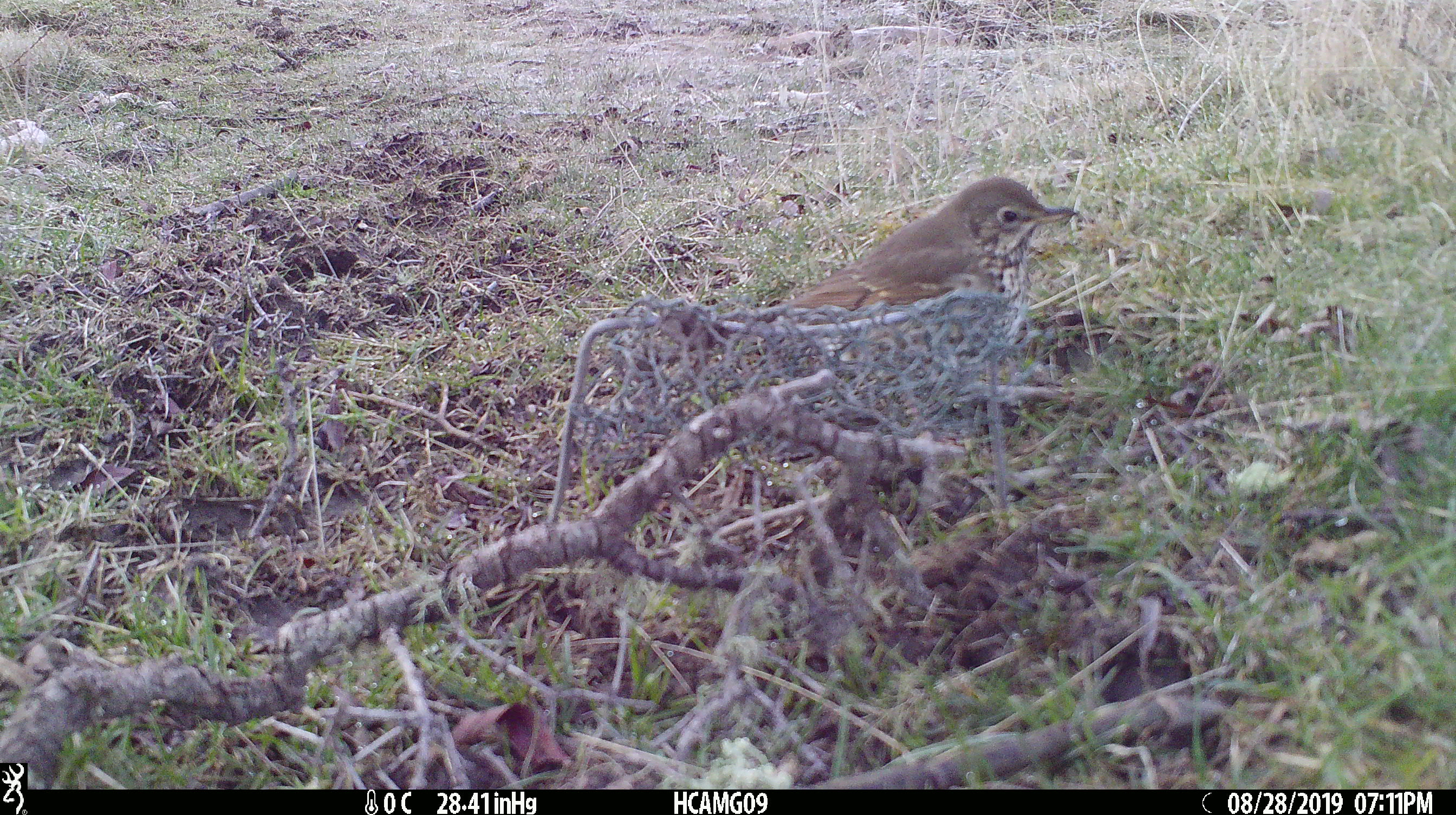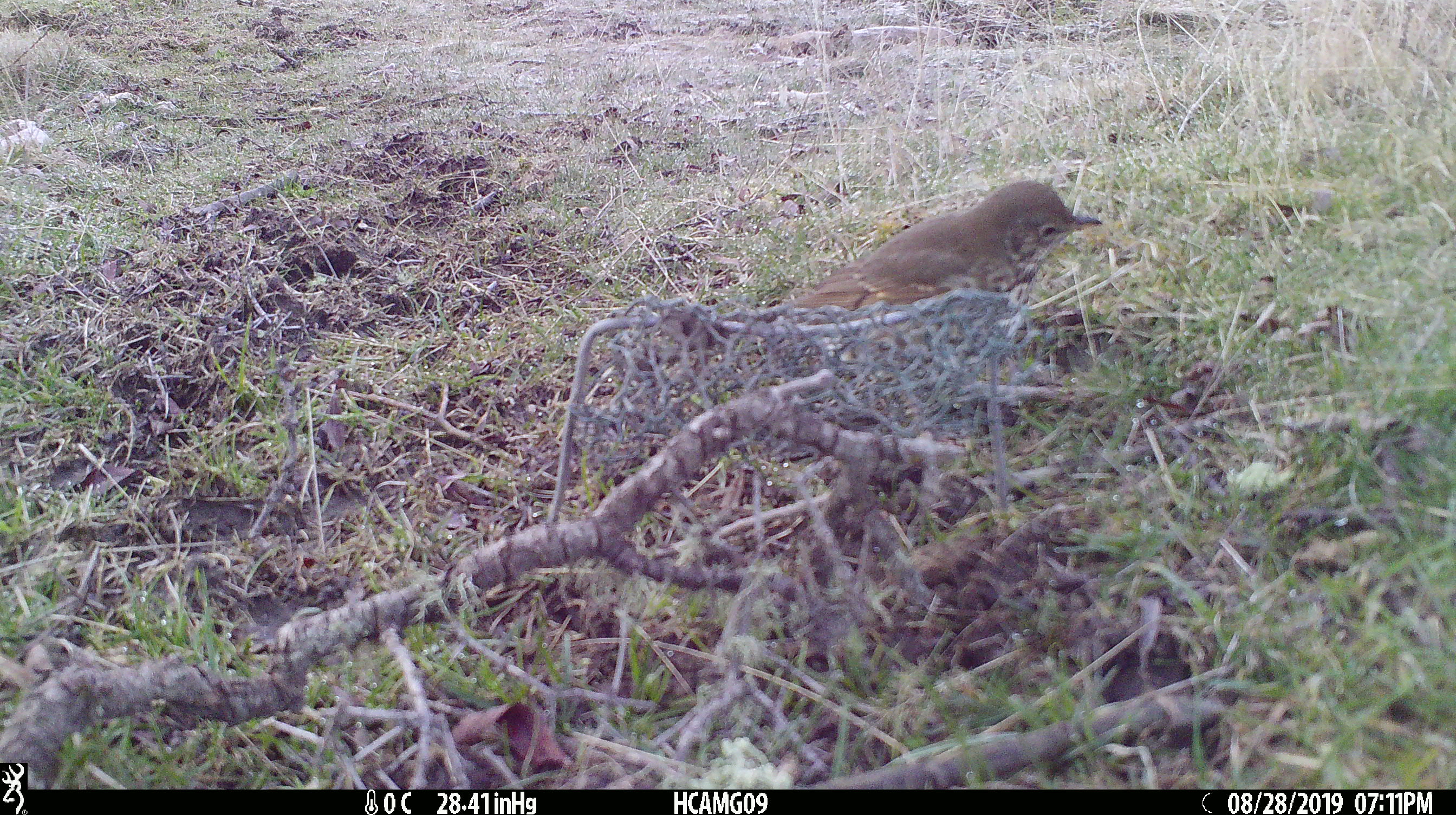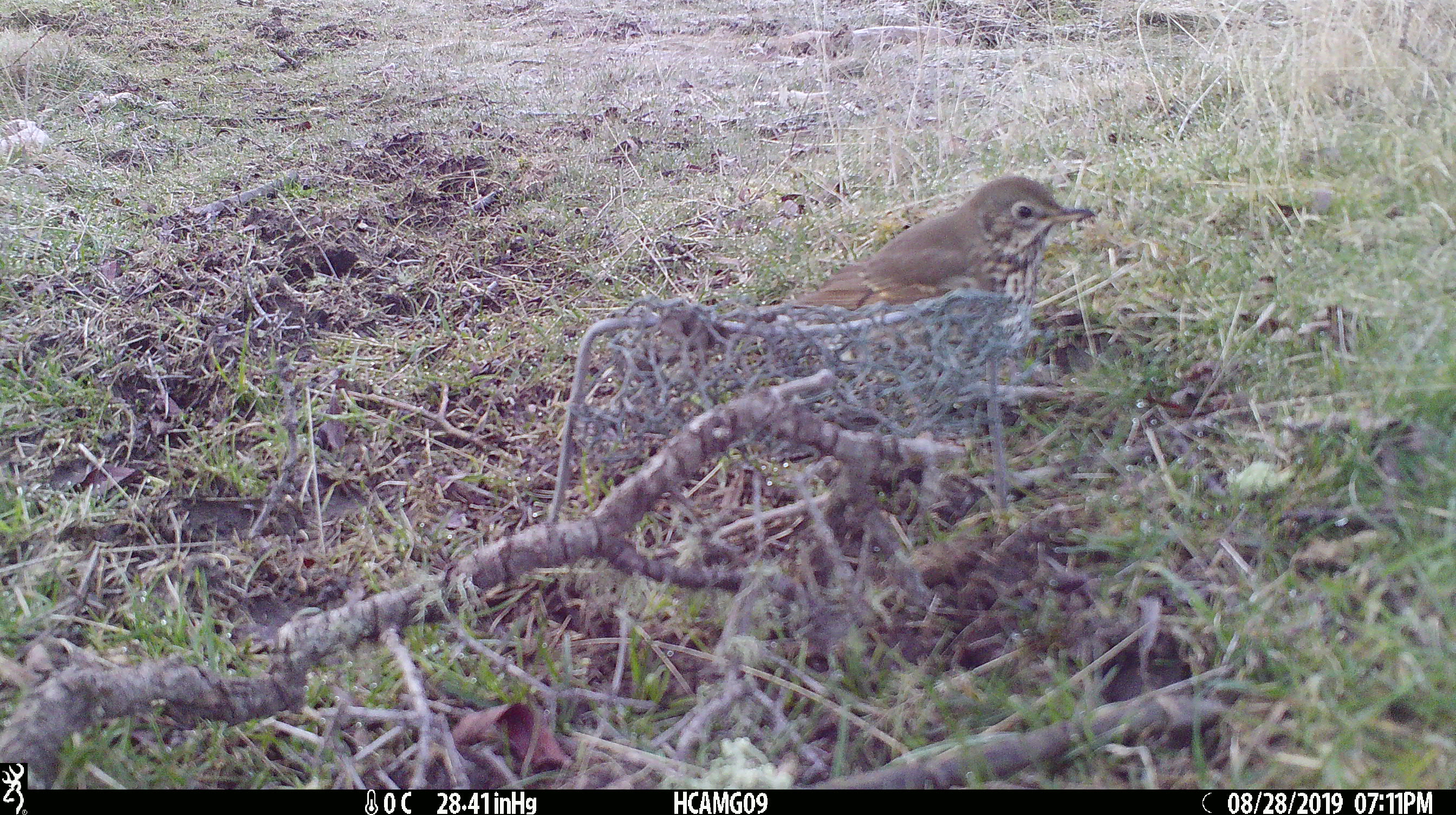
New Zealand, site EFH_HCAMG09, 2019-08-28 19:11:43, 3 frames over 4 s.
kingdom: Animalia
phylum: Chordata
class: Aves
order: Passeriformes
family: Turdidae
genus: Turdus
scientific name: Turdus philomelos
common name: song thrush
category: thrush